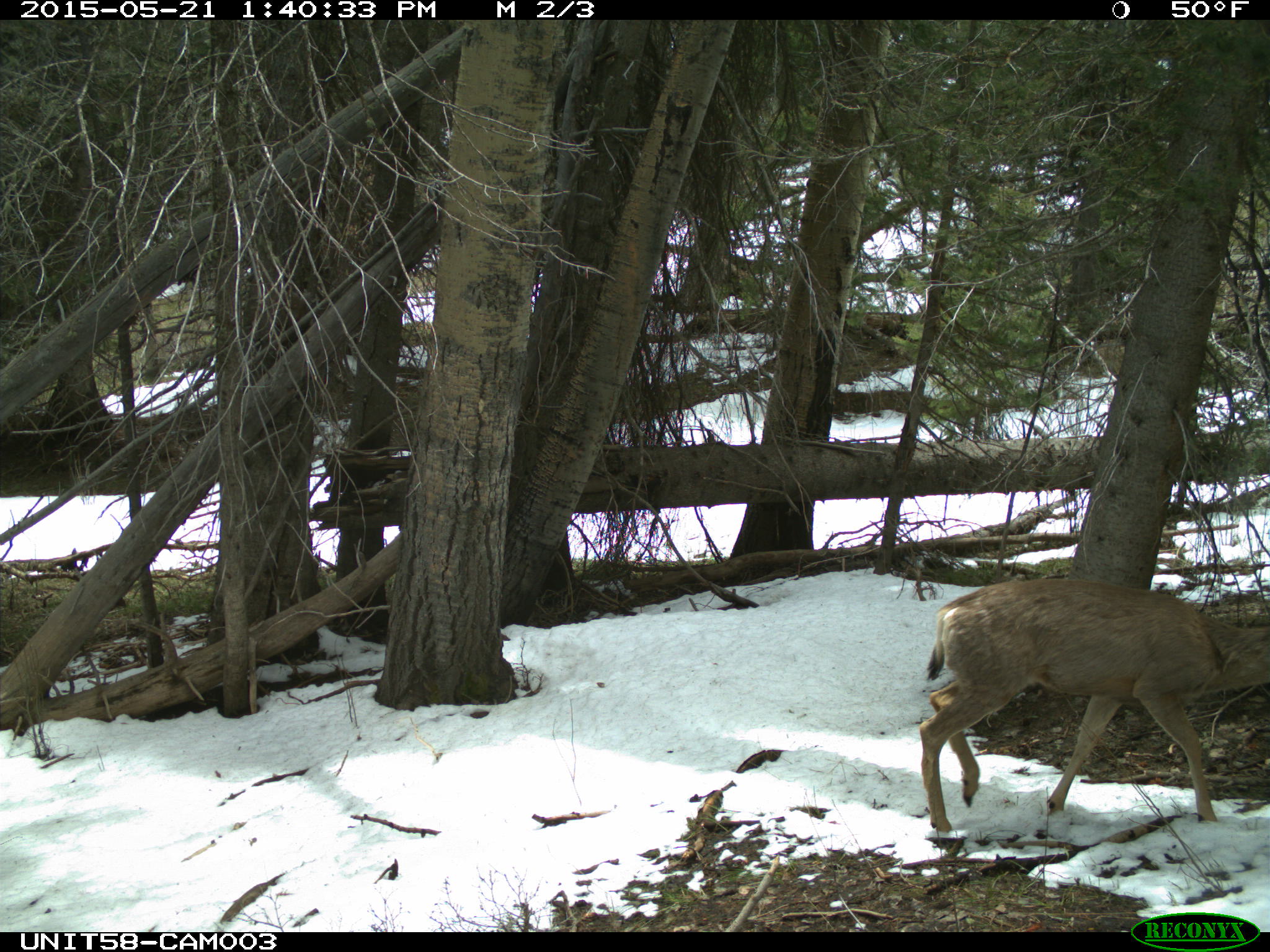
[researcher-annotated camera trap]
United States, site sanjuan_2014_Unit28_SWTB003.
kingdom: Animalia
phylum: Chordata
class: Mammalia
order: Artiodactyla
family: Cervidae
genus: Odocoileus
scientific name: Odocoileus hemionus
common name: mule deer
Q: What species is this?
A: Odocoileus hemionus (mule deer).